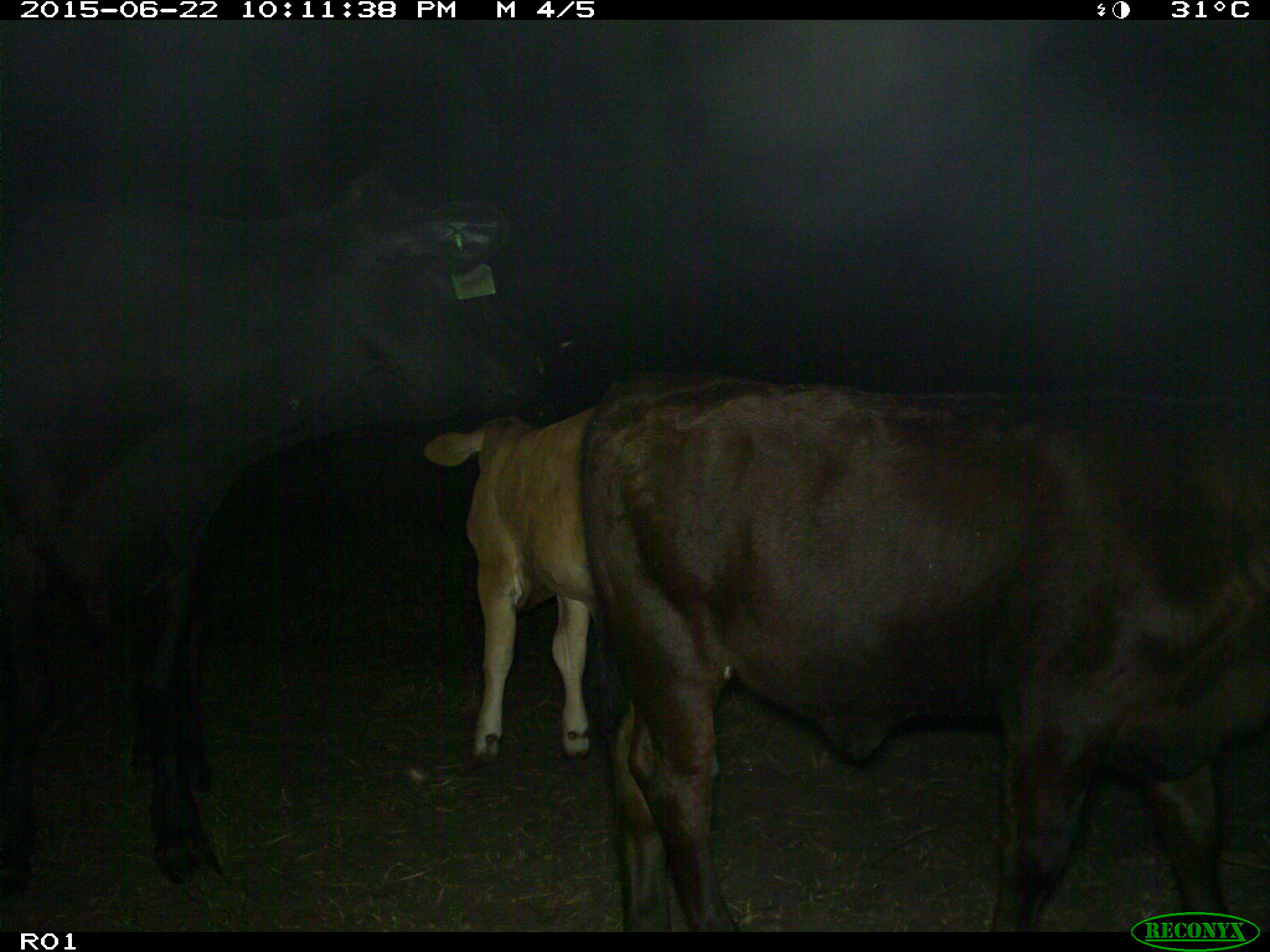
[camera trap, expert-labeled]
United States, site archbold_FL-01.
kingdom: Animalia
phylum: Chordata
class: Mammalia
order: Artiodactyla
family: Bovidae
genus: Bos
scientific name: Bos taurus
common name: domestic cow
Bos taurus (domestic cow).